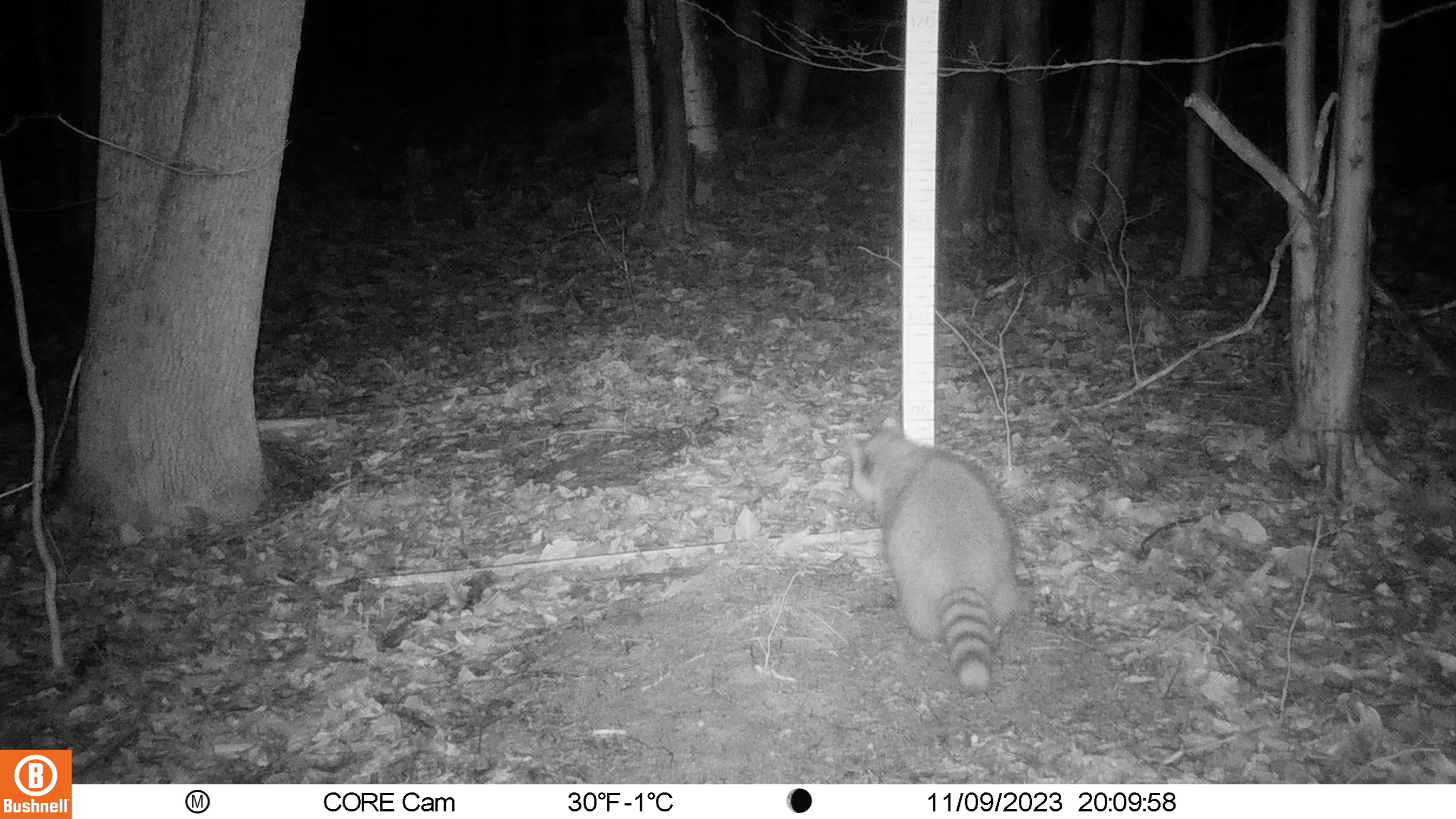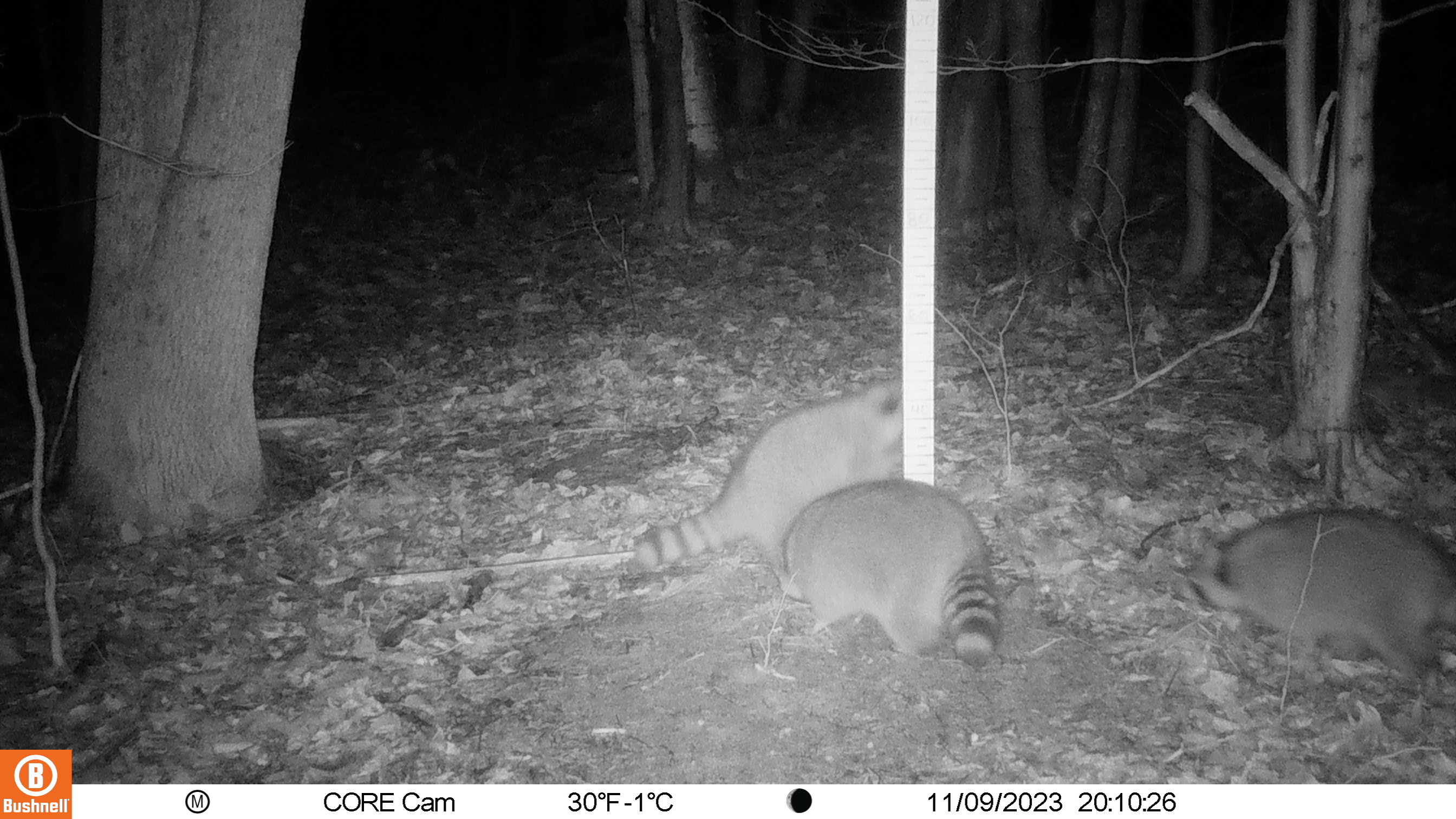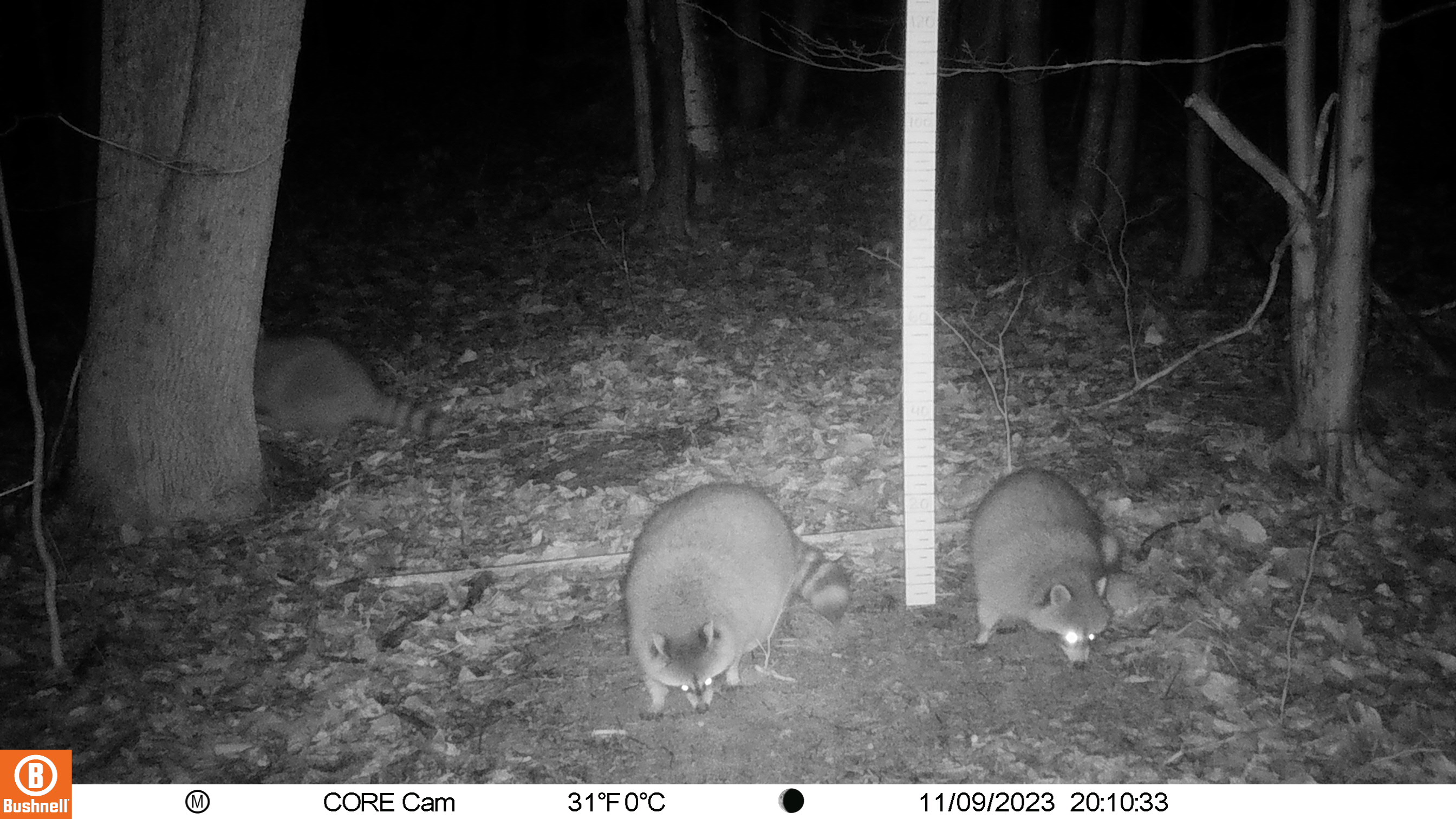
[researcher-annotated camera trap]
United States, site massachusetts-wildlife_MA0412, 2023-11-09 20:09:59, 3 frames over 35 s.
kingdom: Animalia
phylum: Chordata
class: Mammalia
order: Carnivora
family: Procyonidae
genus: Procyon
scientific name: Procyon lotor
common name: raccoon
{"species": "raccoon (Procyon lotor)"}